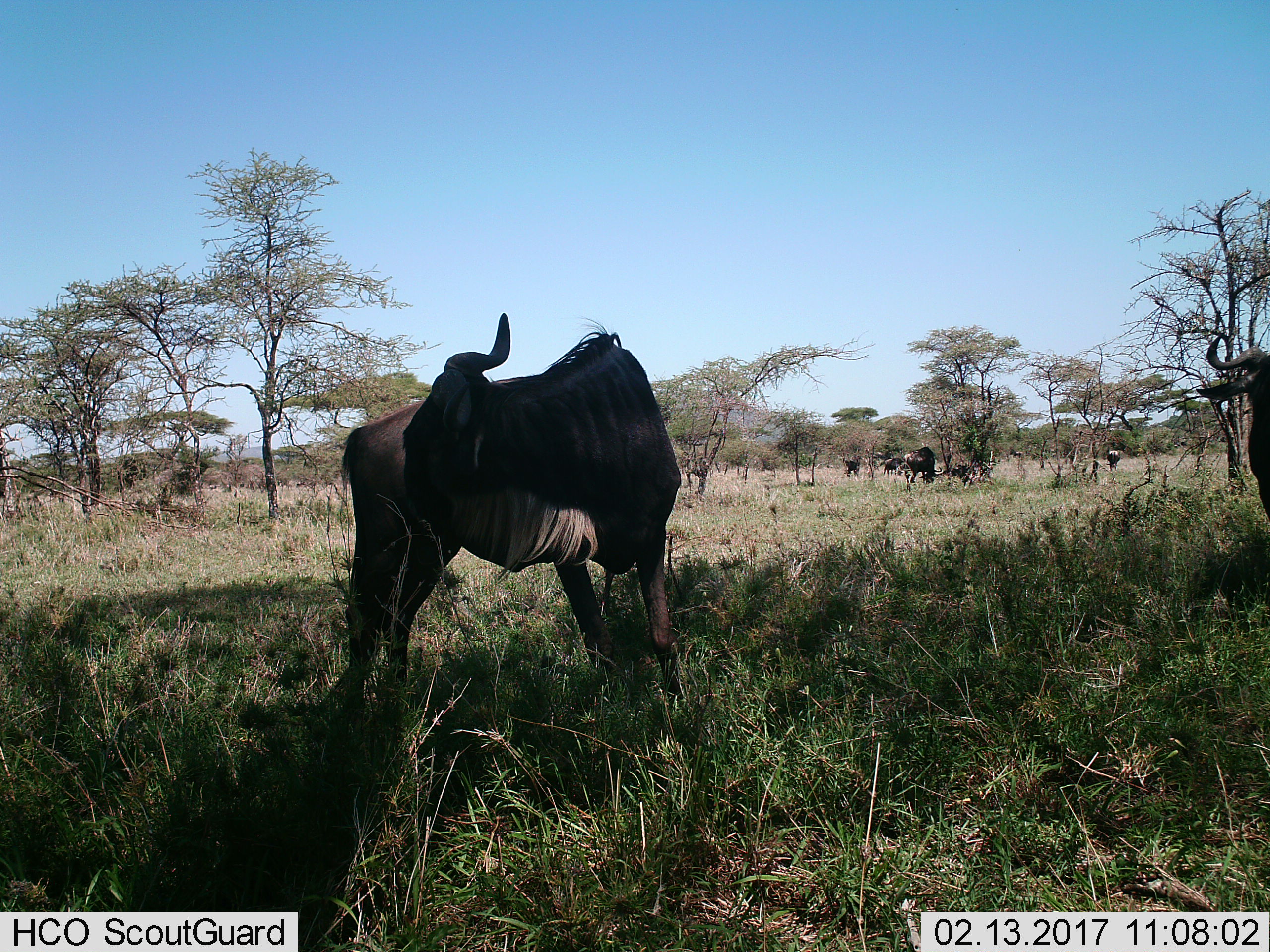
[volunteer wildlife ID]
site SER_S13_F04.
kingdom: Animalia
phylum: Chordata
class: Mammalia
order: Artiodactyla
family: Bovidae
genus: Connochaetes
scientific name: Connochaetes taurinus taurinus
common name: blue wildebeest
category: wildebeestblue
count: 5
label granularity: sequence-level